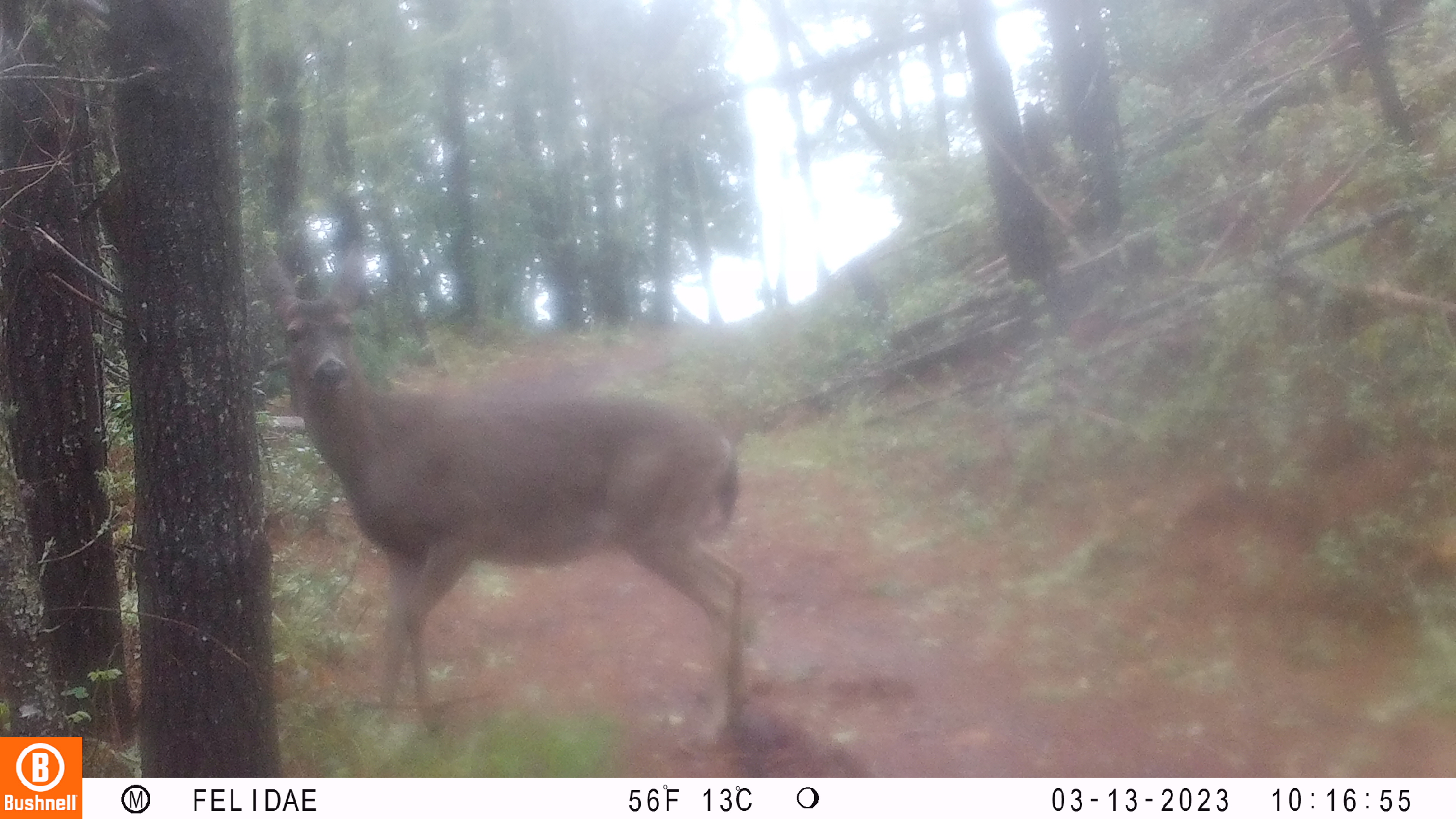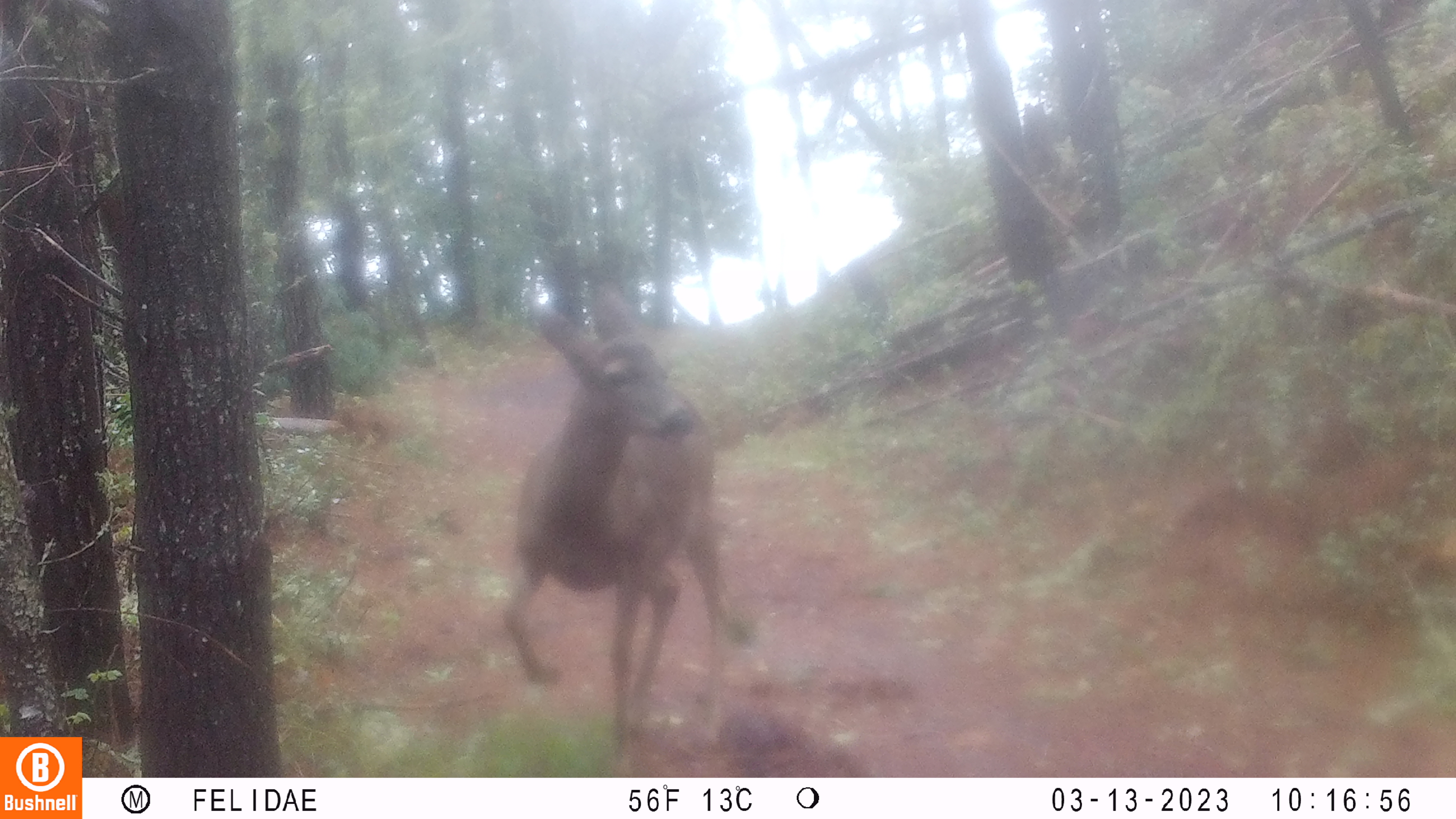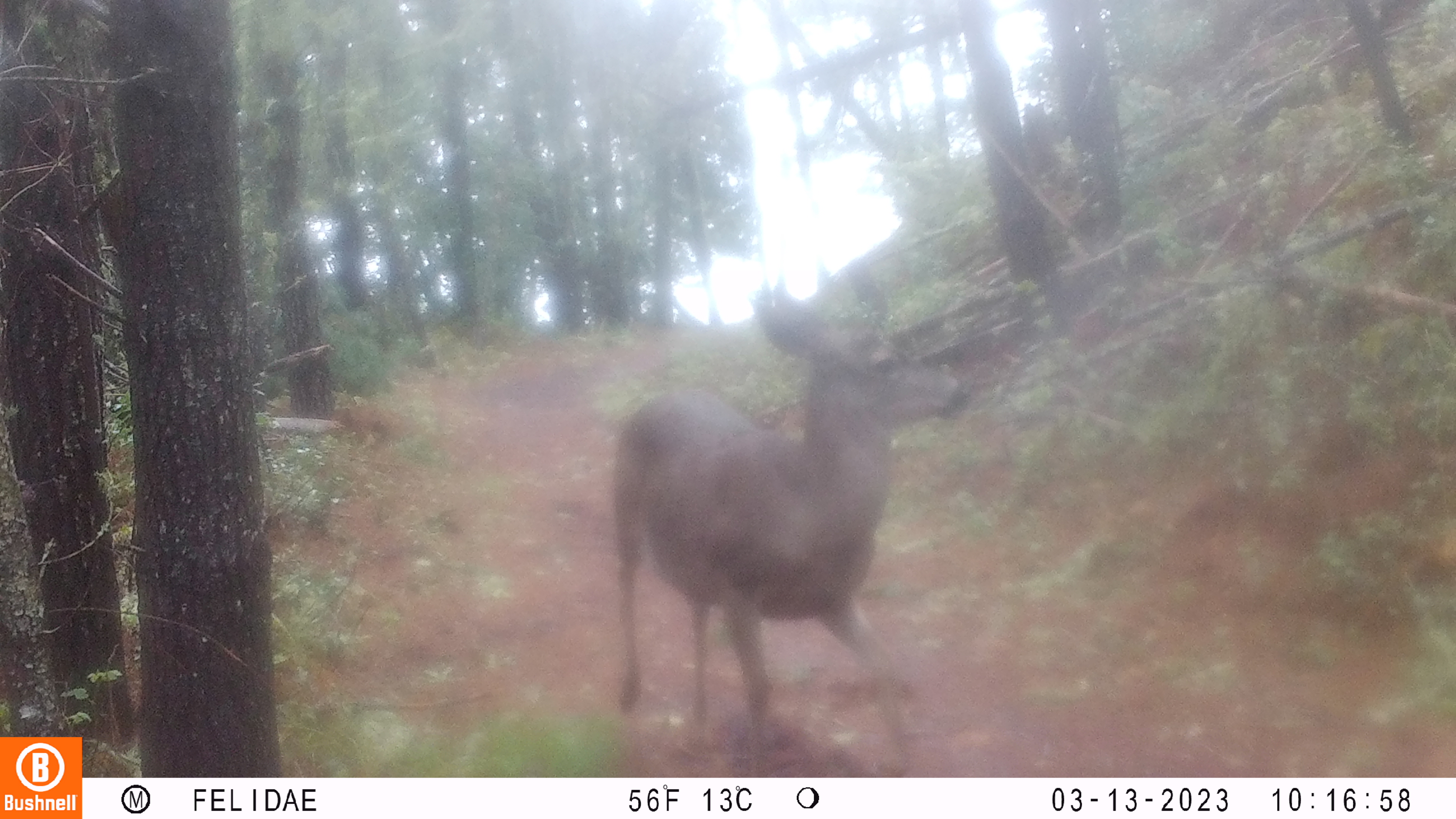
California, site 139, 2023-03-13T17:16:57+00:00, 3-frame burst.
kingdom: Animalia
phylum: Chordata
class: Mammalia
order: Artiodactyla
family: Cervidae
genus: Odocoileus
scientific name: Odocoileus hemionus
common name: mule deer